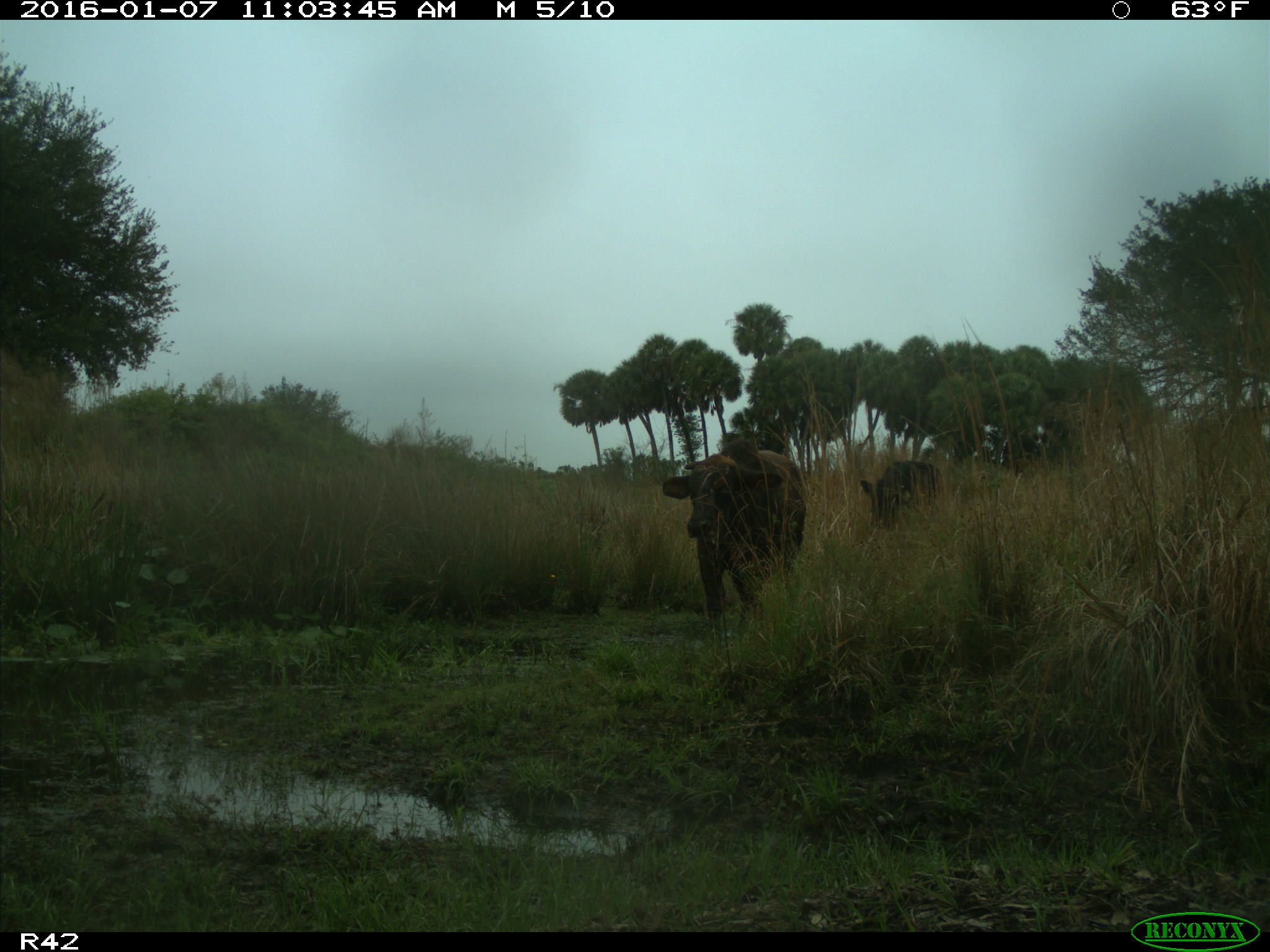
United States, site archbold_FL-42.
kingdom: Animalia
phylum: Chordata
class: Mammalia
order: Artiodactyla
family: Bovidae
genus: Bos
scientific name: Bos taurus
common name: domestic cow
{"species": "Bos taurus (domestic cow)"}